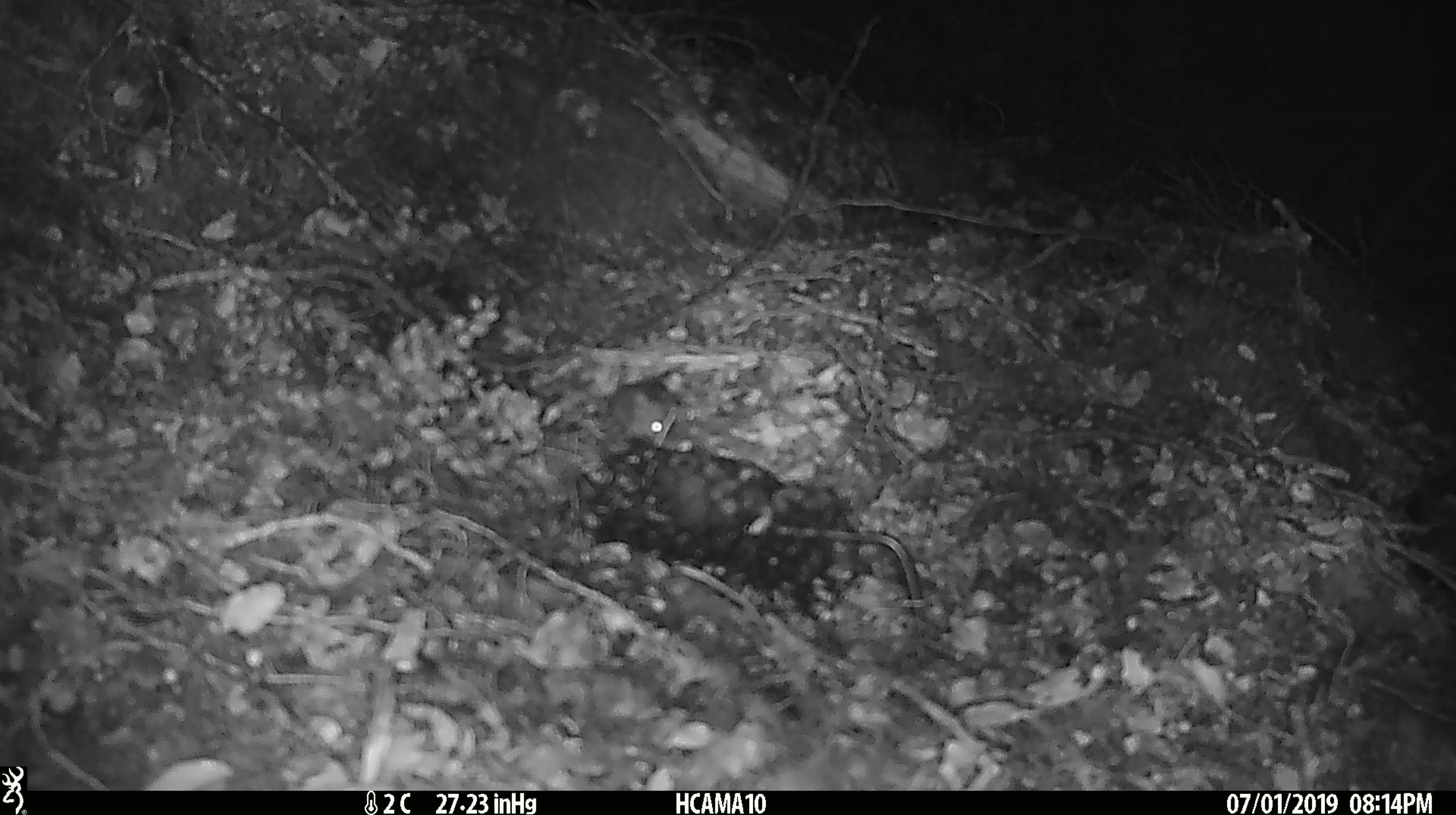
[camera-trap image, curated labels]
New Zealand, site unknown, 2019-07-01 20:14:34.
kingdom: Animalia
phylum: Chordata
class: Mammalia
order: Rodentia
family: Muridae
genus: Mus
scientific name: Mus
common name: mouse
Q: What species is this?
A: Mouse (Mus).